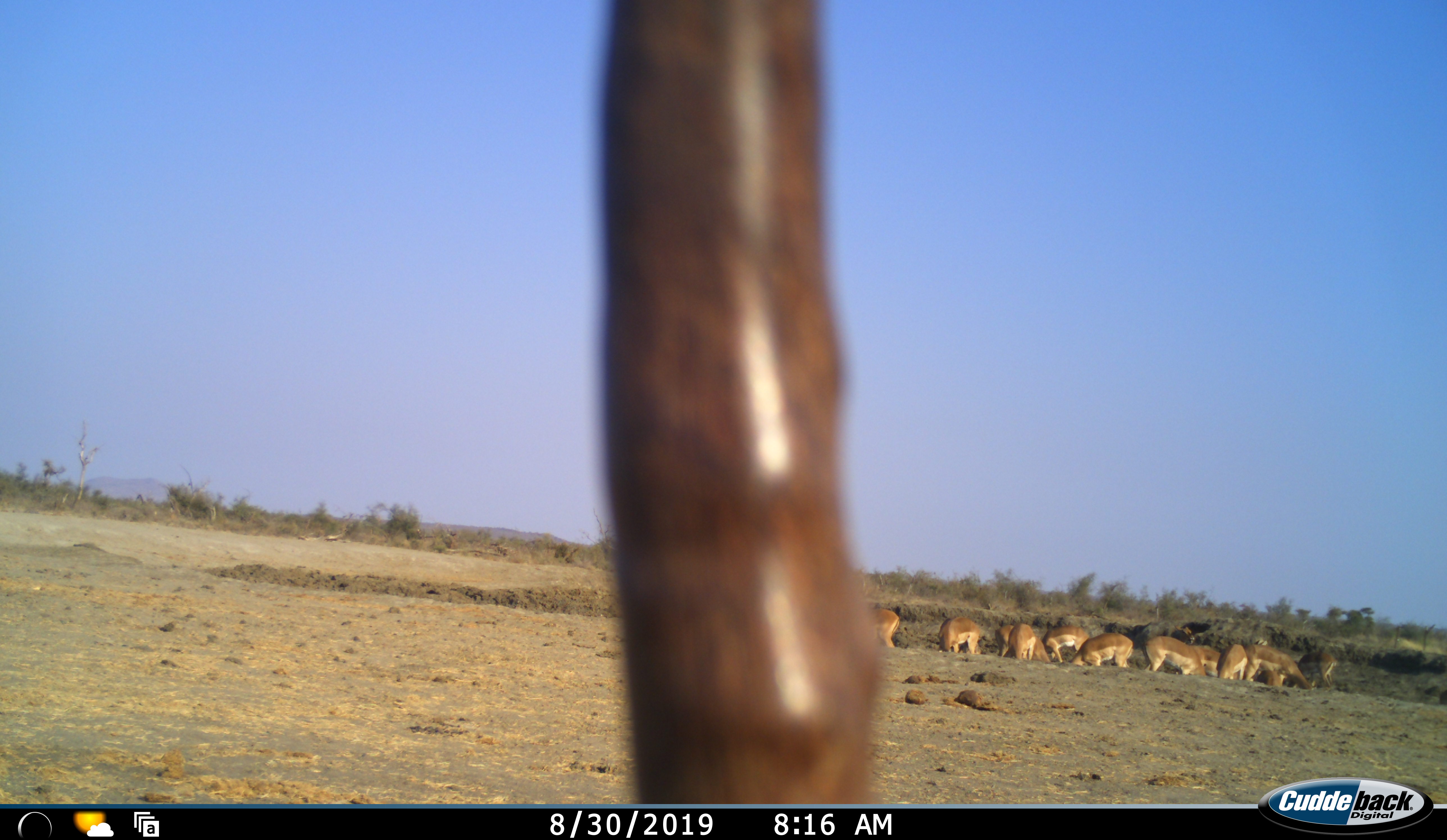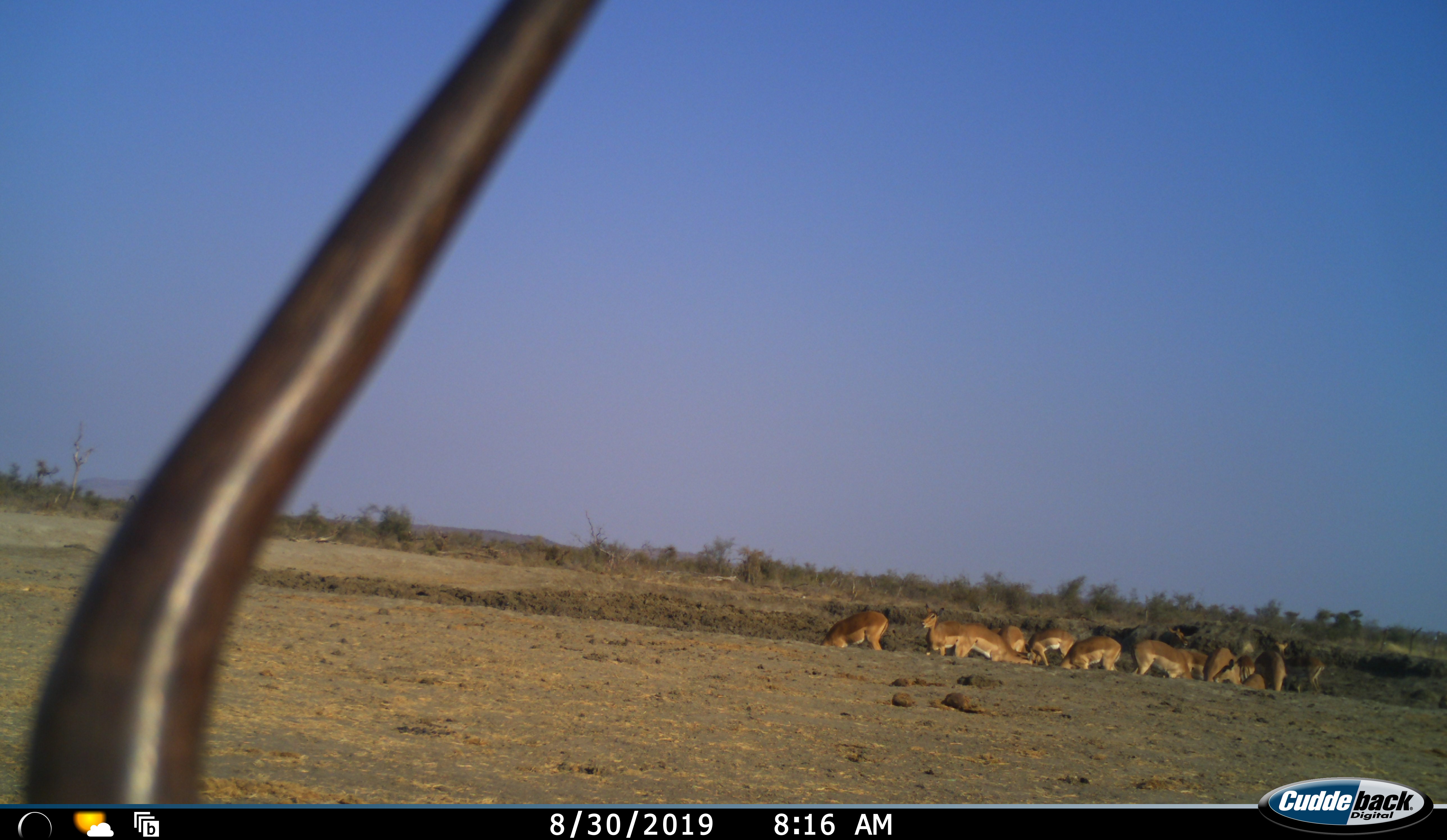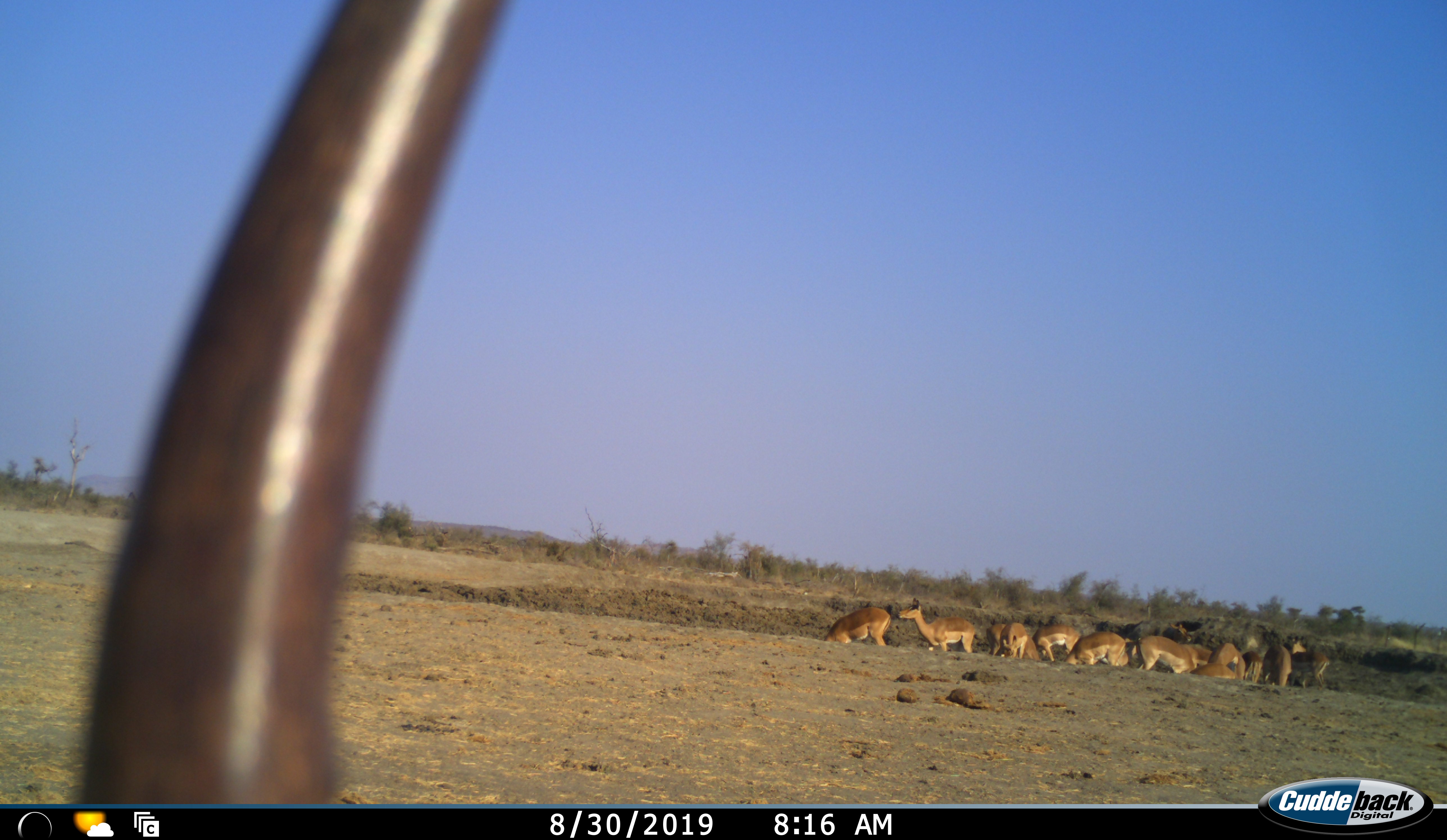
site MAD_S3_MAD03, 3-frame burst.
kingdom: Animalia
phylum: Chordata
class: Mammalia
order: Artiodactyla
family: Bovidae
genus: Aepyceros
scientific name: Aepyceros melampus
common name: impala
Impala (Aepyceros melampus), count 11-50. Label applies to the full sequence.